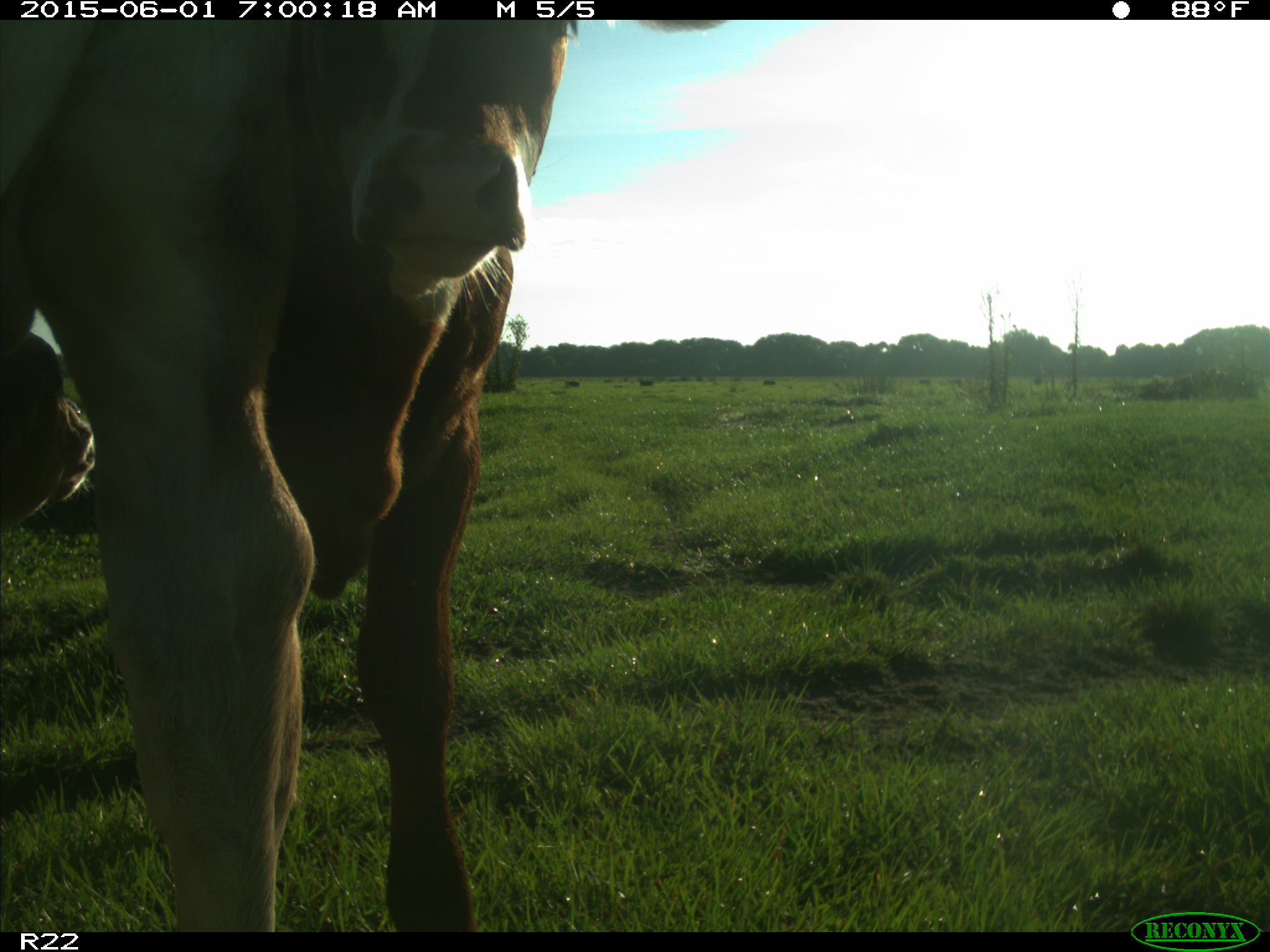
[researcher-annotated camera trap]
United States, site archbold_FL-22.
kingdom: Animalia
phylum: Chordata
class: Mammalia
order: Artiodactyla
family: Bovidae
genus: Bos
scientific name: Bos taurus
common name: domestic cow